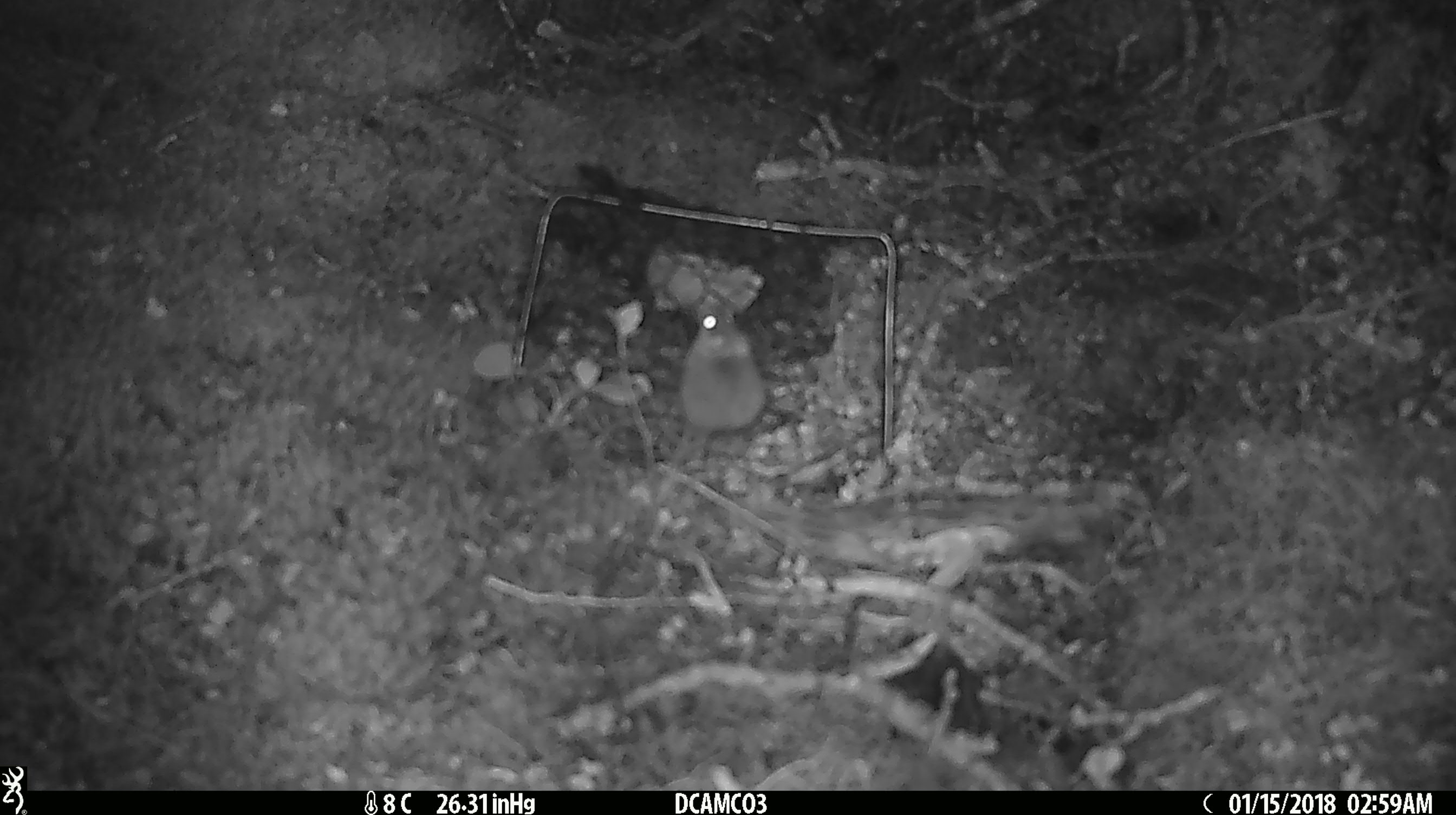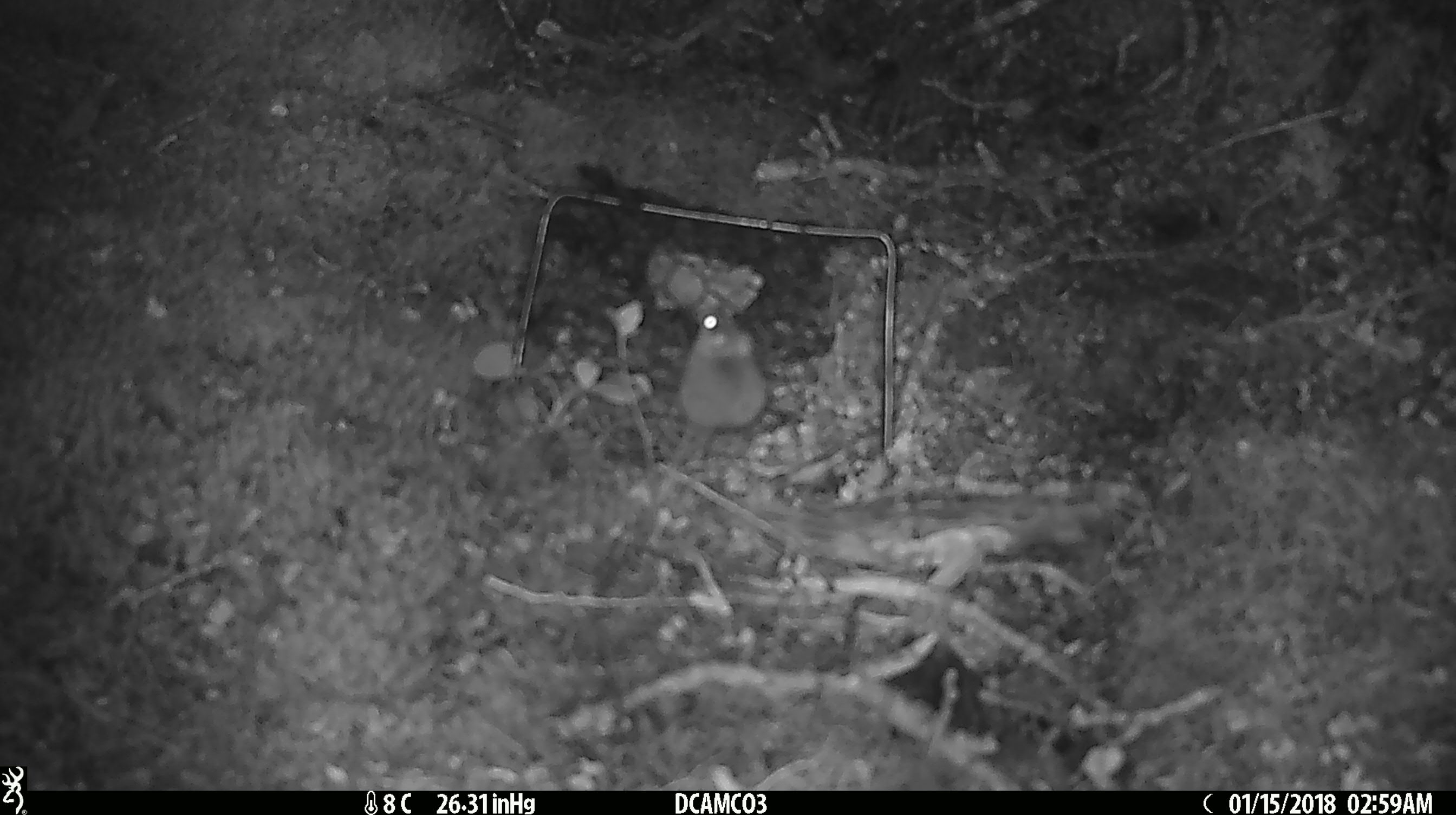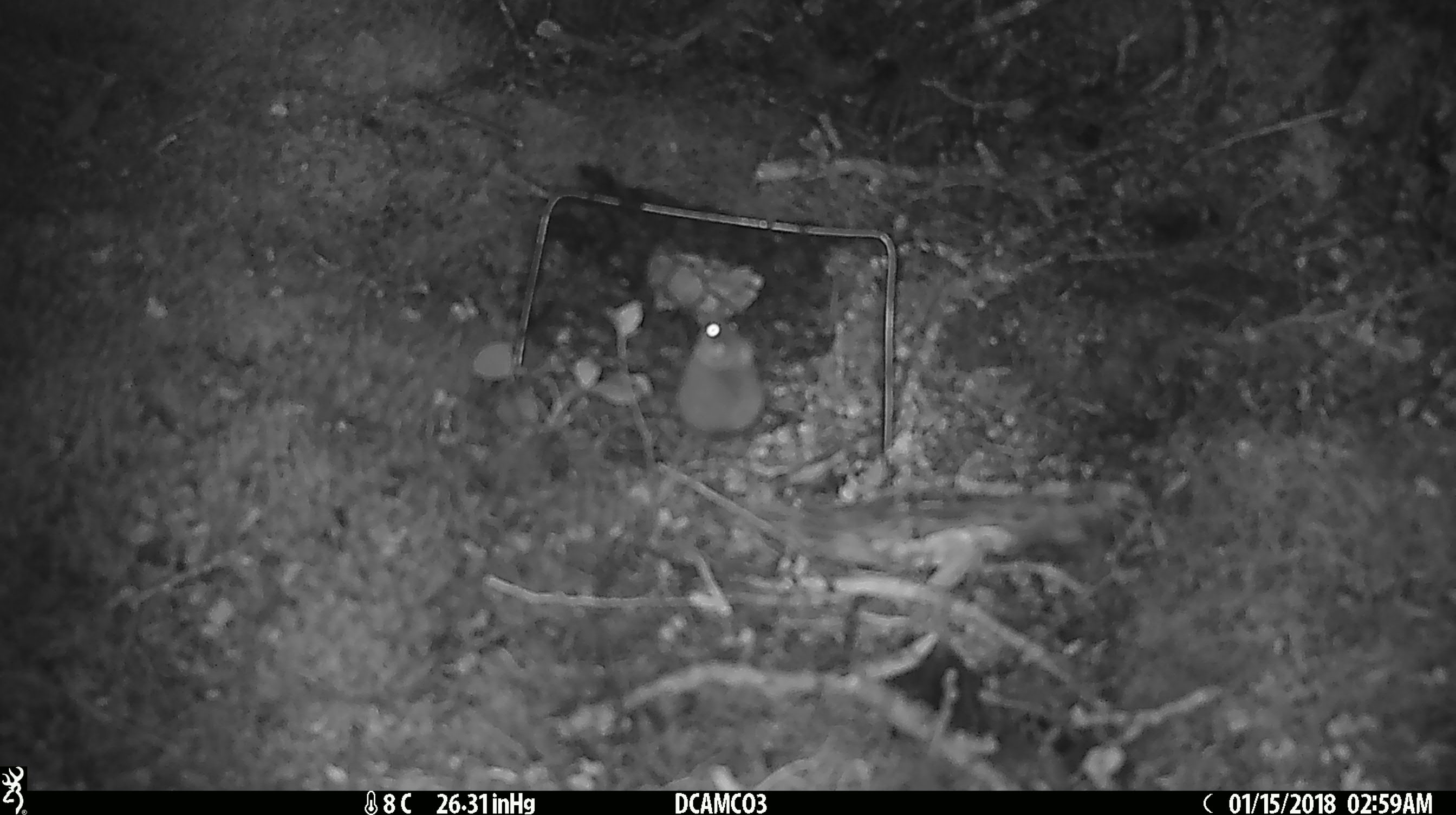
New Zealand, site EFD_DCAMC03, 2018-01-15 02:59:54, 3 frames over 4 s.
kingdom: Animalia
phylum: Chordata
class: Mammalia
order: Rodentia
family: Muridae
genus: Mus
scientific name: Mus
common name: mouse